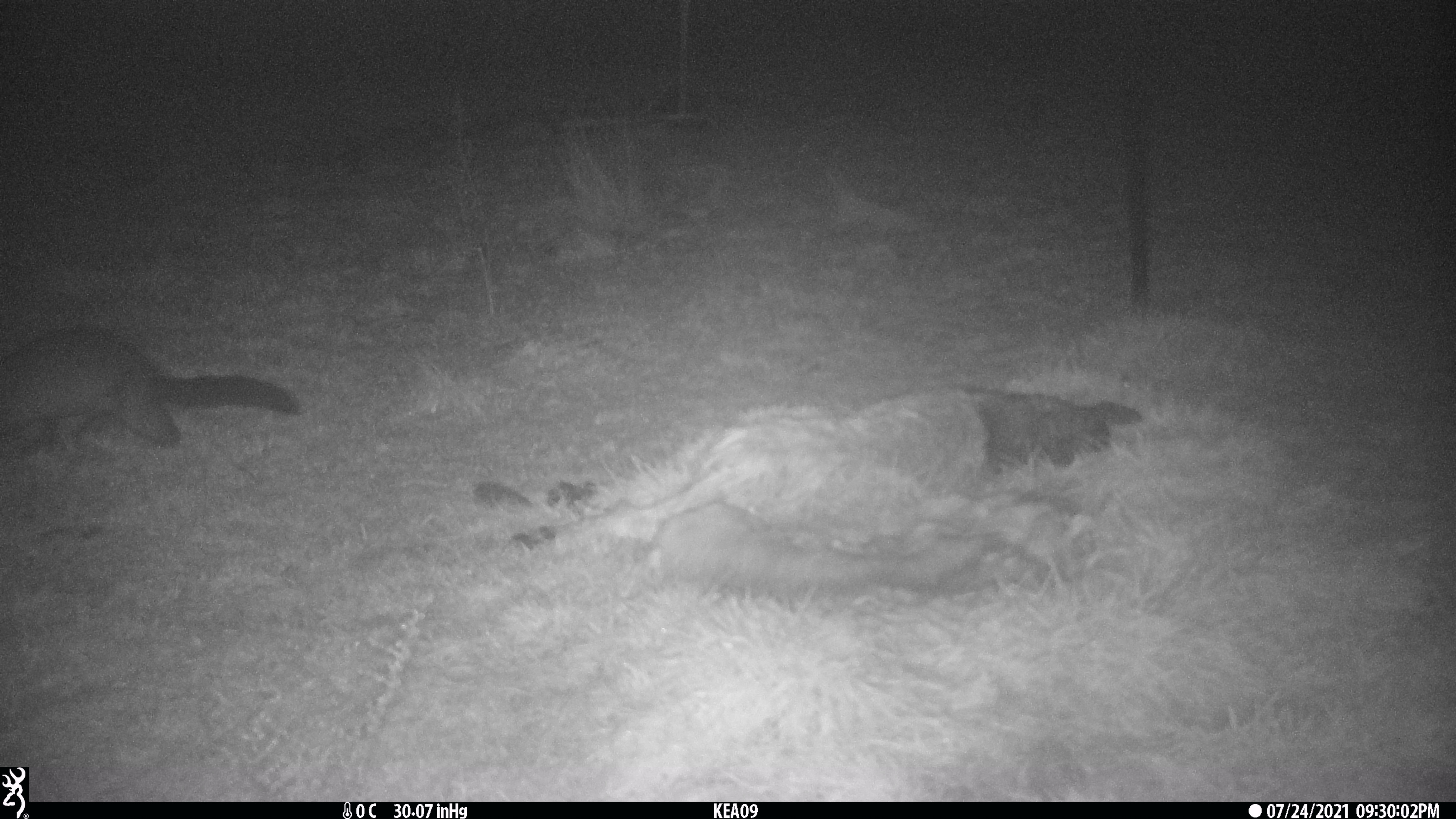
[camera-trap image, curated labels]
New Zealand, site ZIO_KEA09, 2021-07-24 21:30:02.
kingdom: Animalia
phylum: Chordata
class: Mammalia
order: Diprotodontia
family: Phalangeridae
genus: Trichosurus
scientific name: Trichosurus vulpecula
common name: common brushtail possum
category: possum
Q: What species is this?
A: Possum (common brushtail possum) (Trichosurus vulpecula).